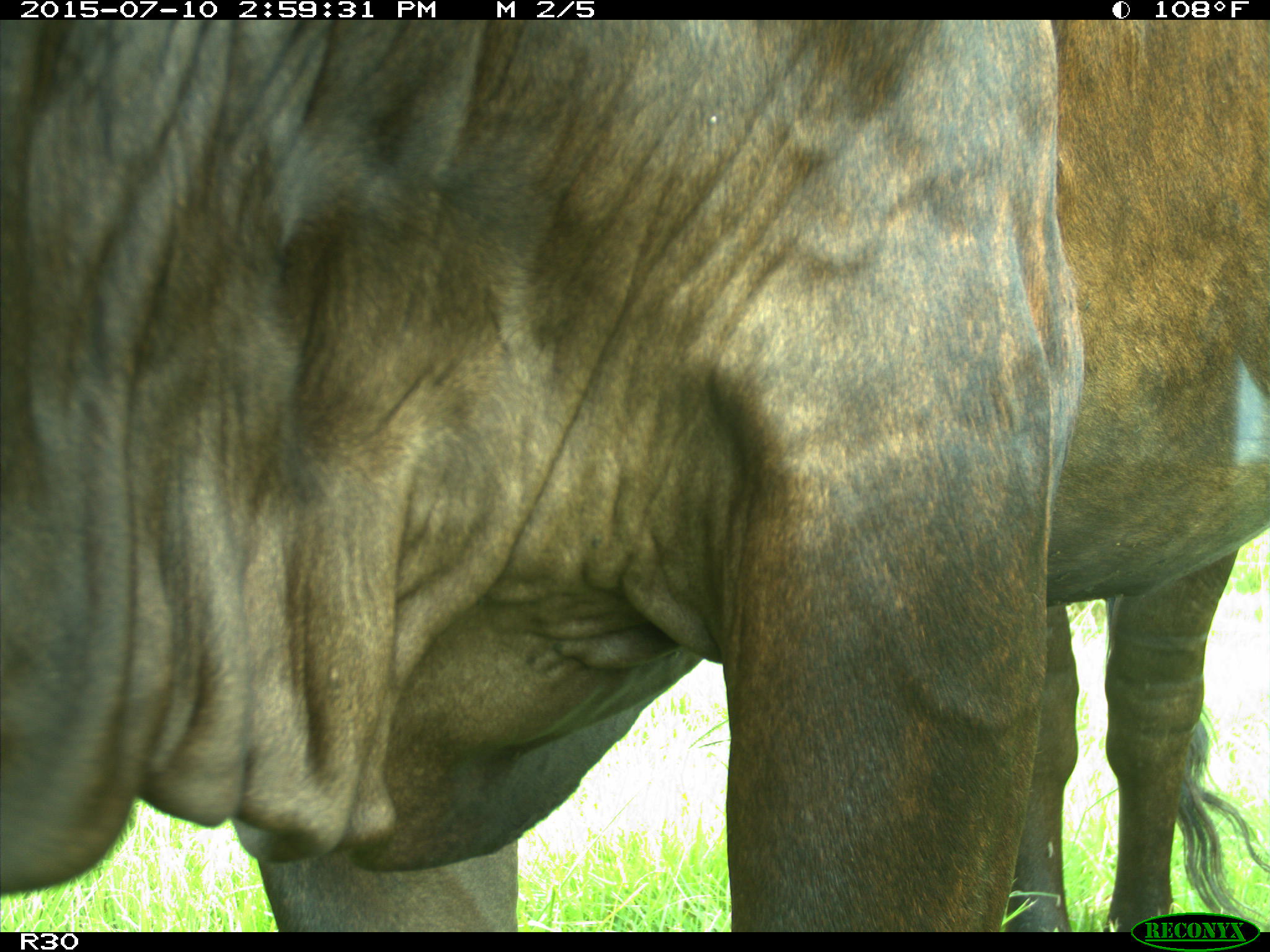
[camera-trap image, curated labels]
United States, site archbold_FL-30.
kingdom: Animalia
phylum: Chordata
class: Mammalia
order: Artiodactyla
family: Bovidae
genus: Bos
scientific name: Bos taurus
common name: domestic cow